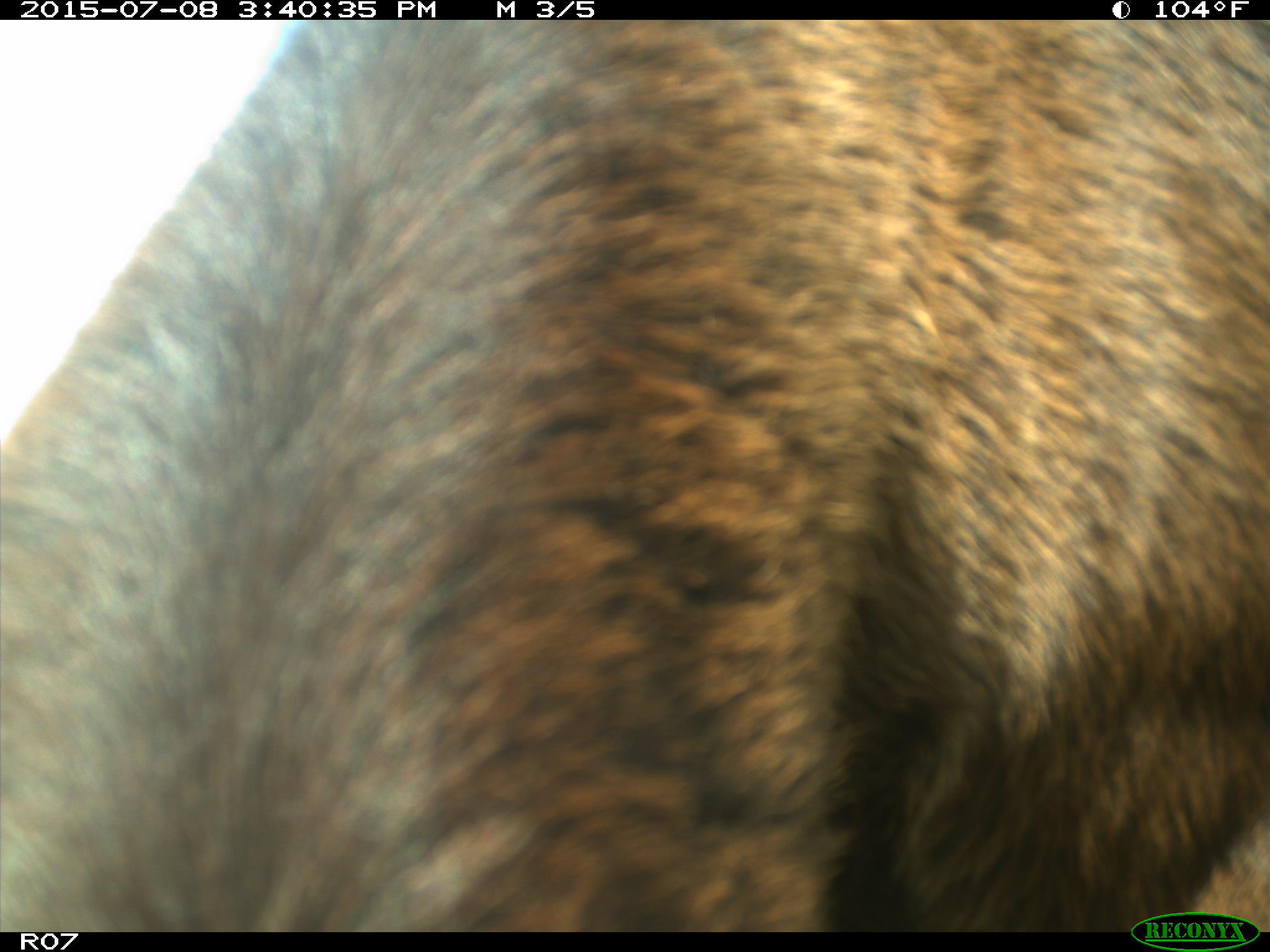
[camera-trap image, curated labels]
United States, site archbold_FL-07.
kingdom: Animalia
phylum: Chordata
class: Mammalia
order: Artiodactyla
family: Bovidae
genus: Bos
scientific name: Bos taurus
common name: domestic cow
Bos taurus (domestic cow).